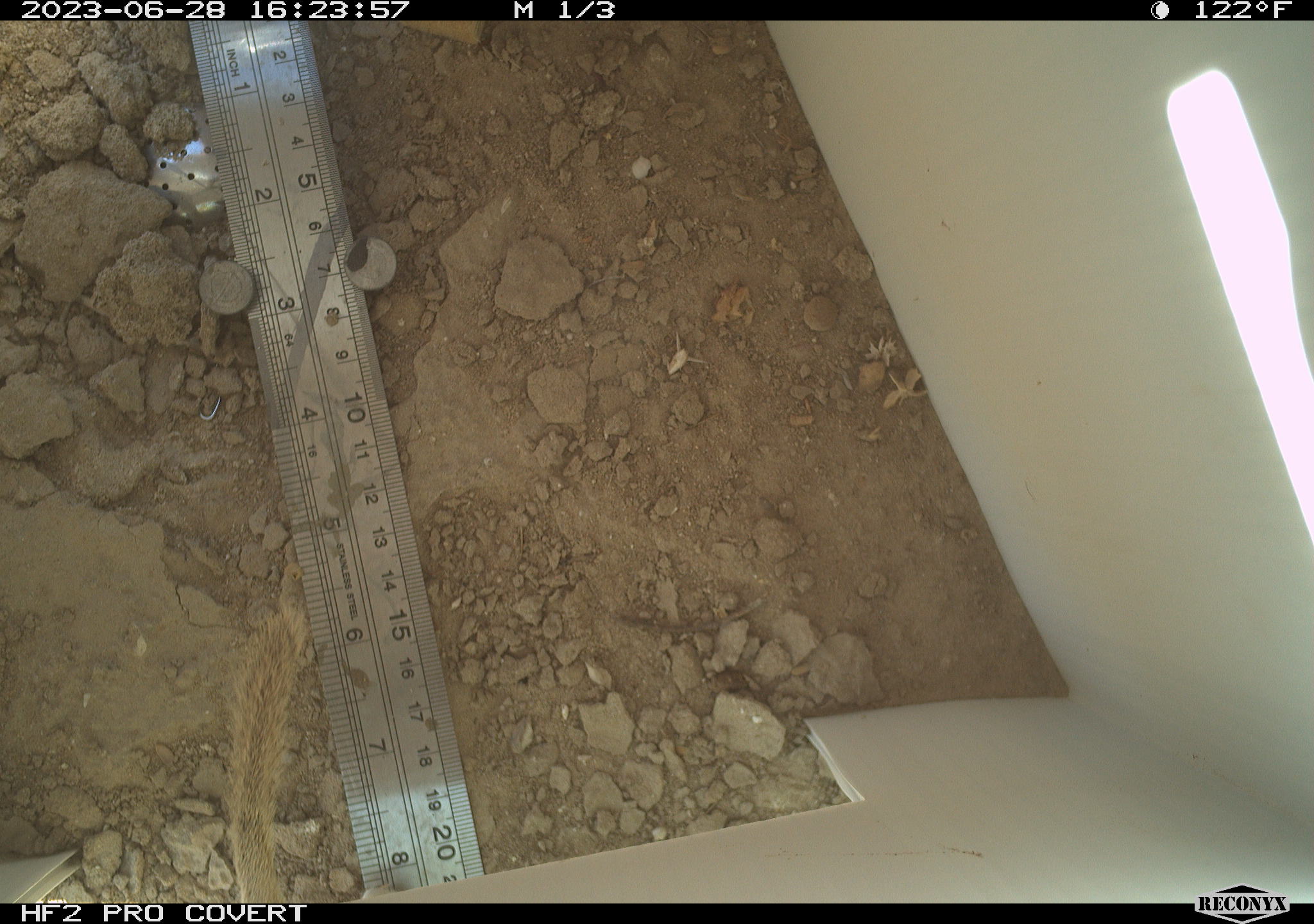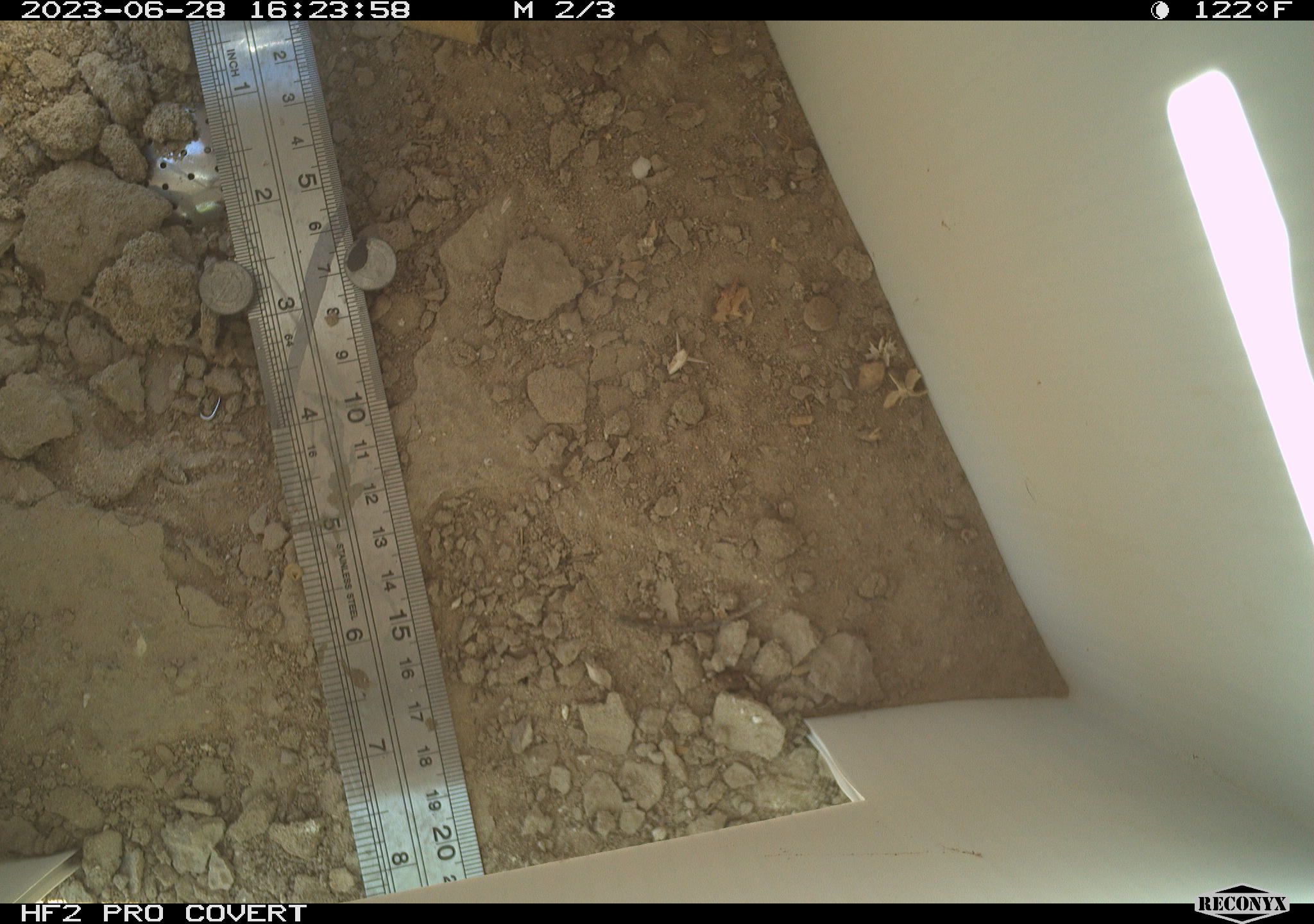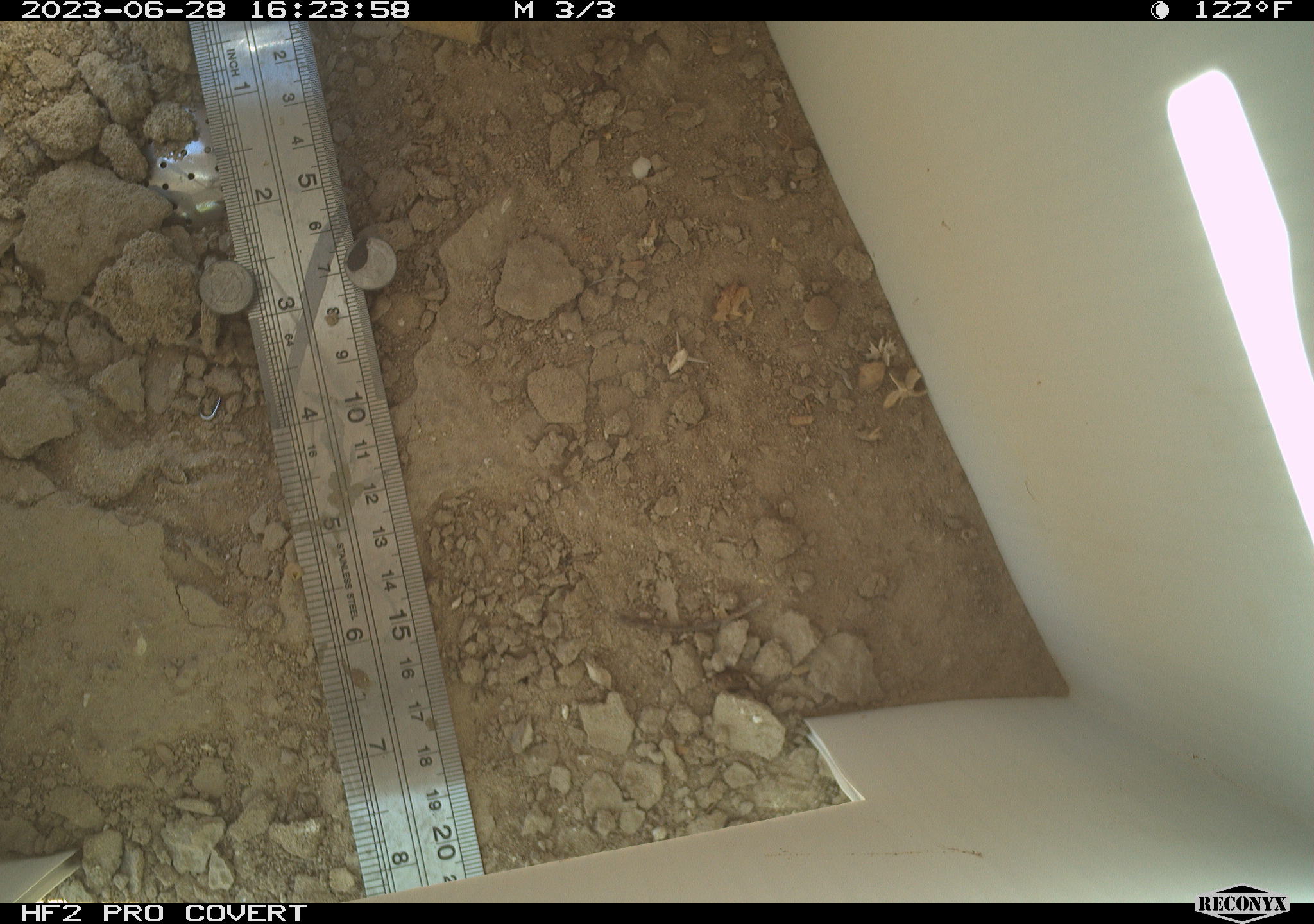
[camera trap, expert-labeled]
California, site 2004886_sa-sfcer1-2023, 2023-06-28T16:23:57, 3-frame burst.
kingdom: Animalia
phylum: Chordata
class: Mammalia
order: Rodentia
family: Sciuridae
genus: Xerospermophilus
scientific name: Xerospermophilus tereticaudus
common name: round-tailed ground squirrel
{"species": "round-tailed ground squirrel (Xerospermophilus tereticaudus)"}